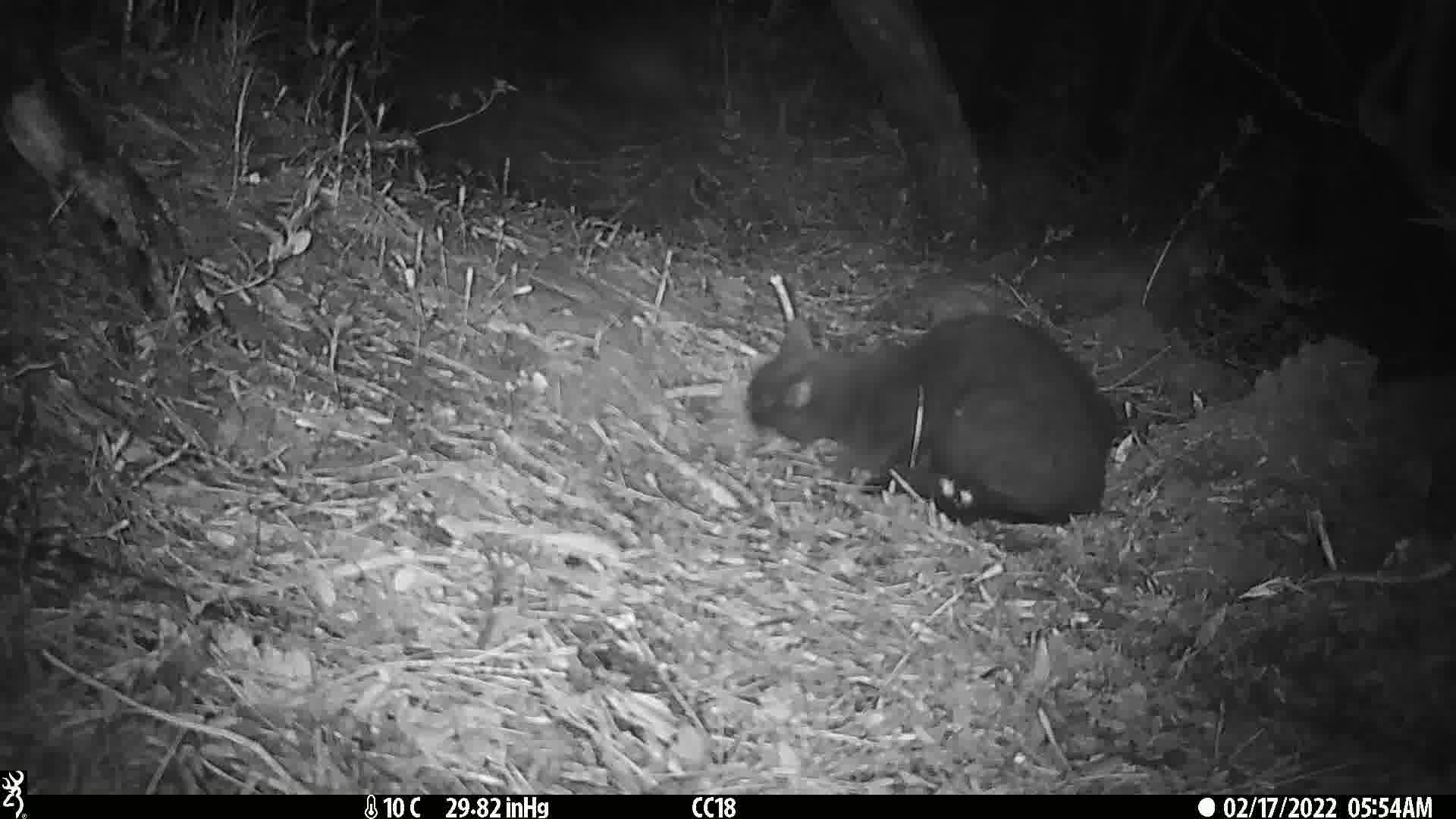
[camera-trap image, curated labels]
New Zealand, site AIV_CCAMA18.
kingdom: Animalia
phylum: Chordata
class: Mammalia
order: Carnivora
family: Felidae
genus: Felis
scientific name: Felis catus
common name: domestic cat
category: cat